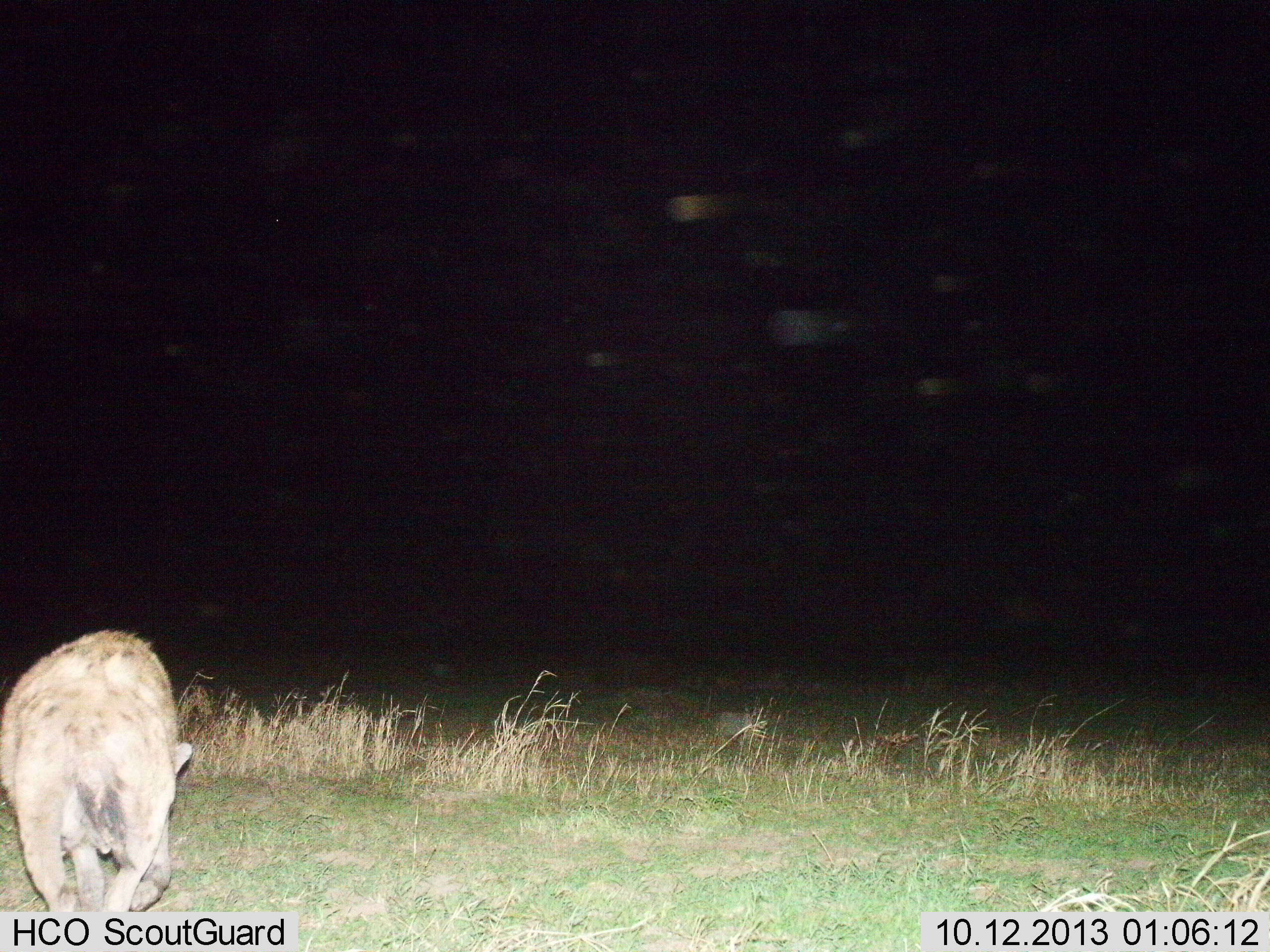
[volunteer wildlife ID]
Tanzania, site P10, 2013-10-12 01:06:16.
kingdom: Animalia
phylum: Chordata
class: Mammalia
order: Carnivora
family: Hyaenidae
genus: Crocuta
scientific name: Crocuta crocuta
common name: spotted hyena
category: hyenaspotted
Hyenaspotted (spotted hyena) (Crocuta crocuta), count 1. Behavior (volunteer vote fractions): standing 19%, resting 0%, moving 81%, interacting 0%. Young present (vote fraction): 0%. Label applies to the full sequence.